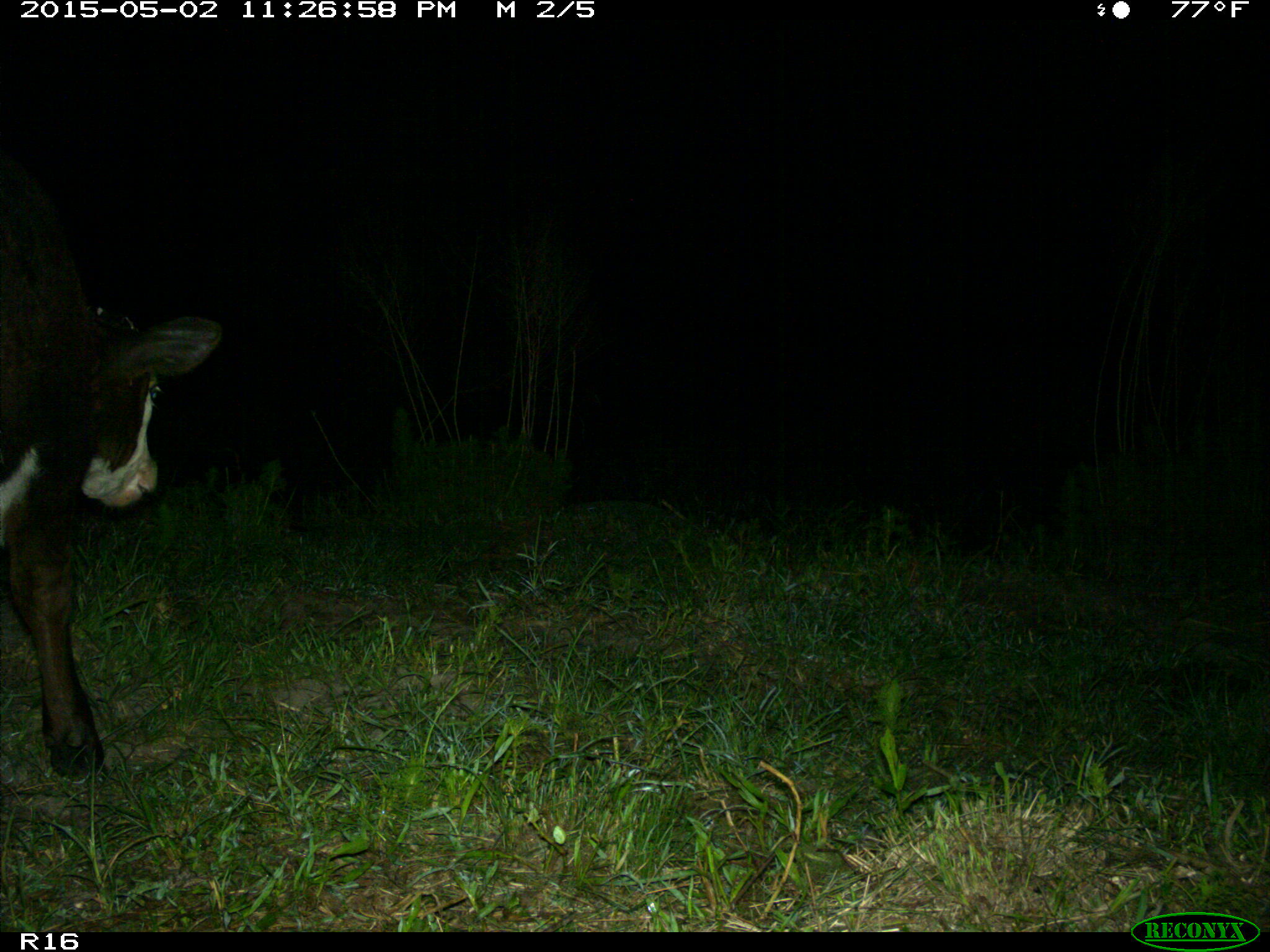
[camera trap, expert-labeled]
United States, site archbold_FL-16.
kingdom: Animalia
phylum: Chordata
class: Mammalia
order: Artiodactyla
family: Bovidae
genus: Bos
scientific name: Bos taurus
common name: domestic cow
Bos taurus (domestic cow).